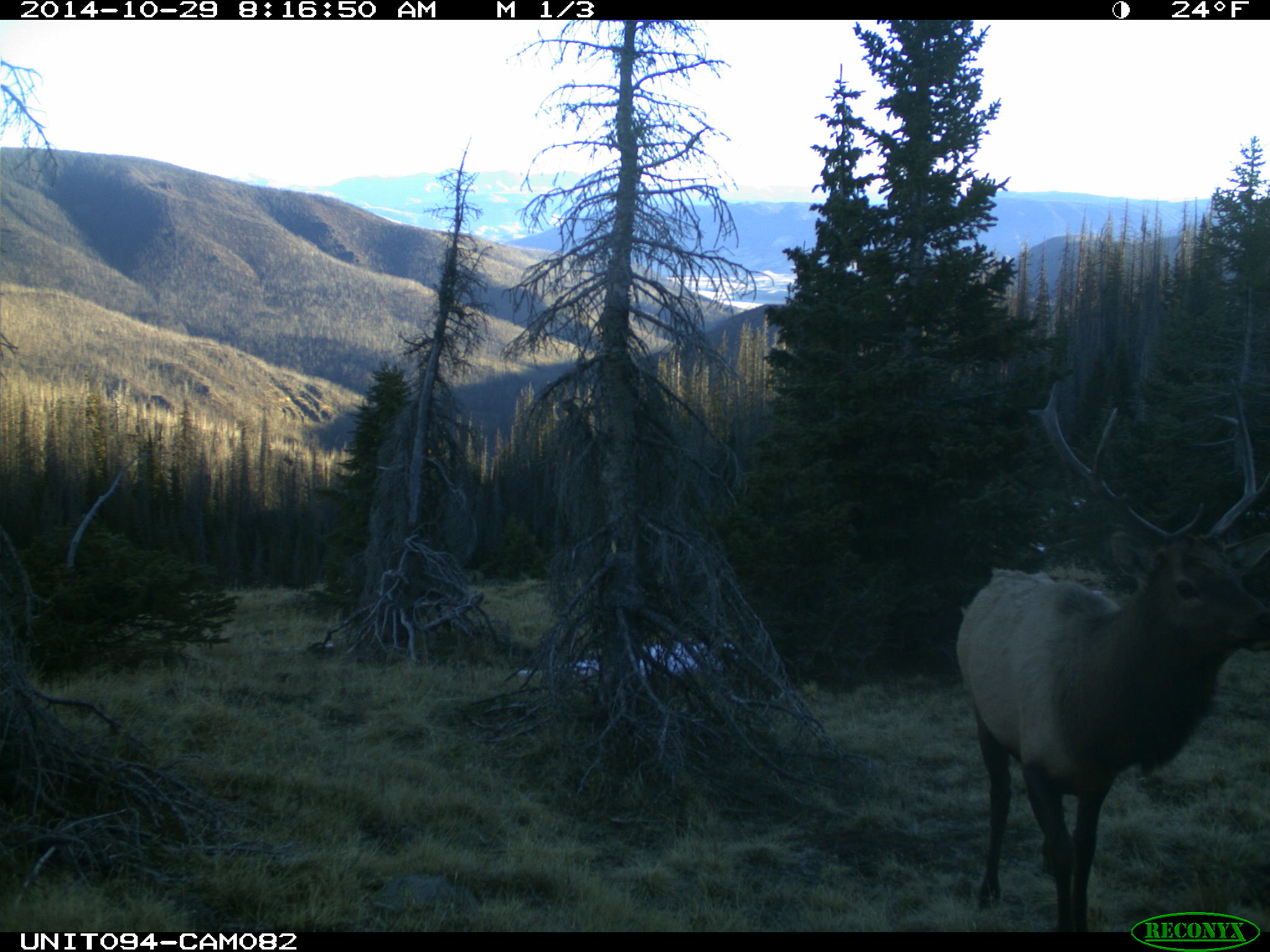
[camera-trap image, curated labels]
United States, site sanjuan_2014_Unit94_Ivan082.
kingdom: Animalia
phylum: Chordata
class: Mammalia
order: Artiodactyla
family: Cervidae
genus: Cervus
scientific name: Cervus elaphus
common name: red deer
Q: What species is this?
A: Cervus elaphus (red deer).